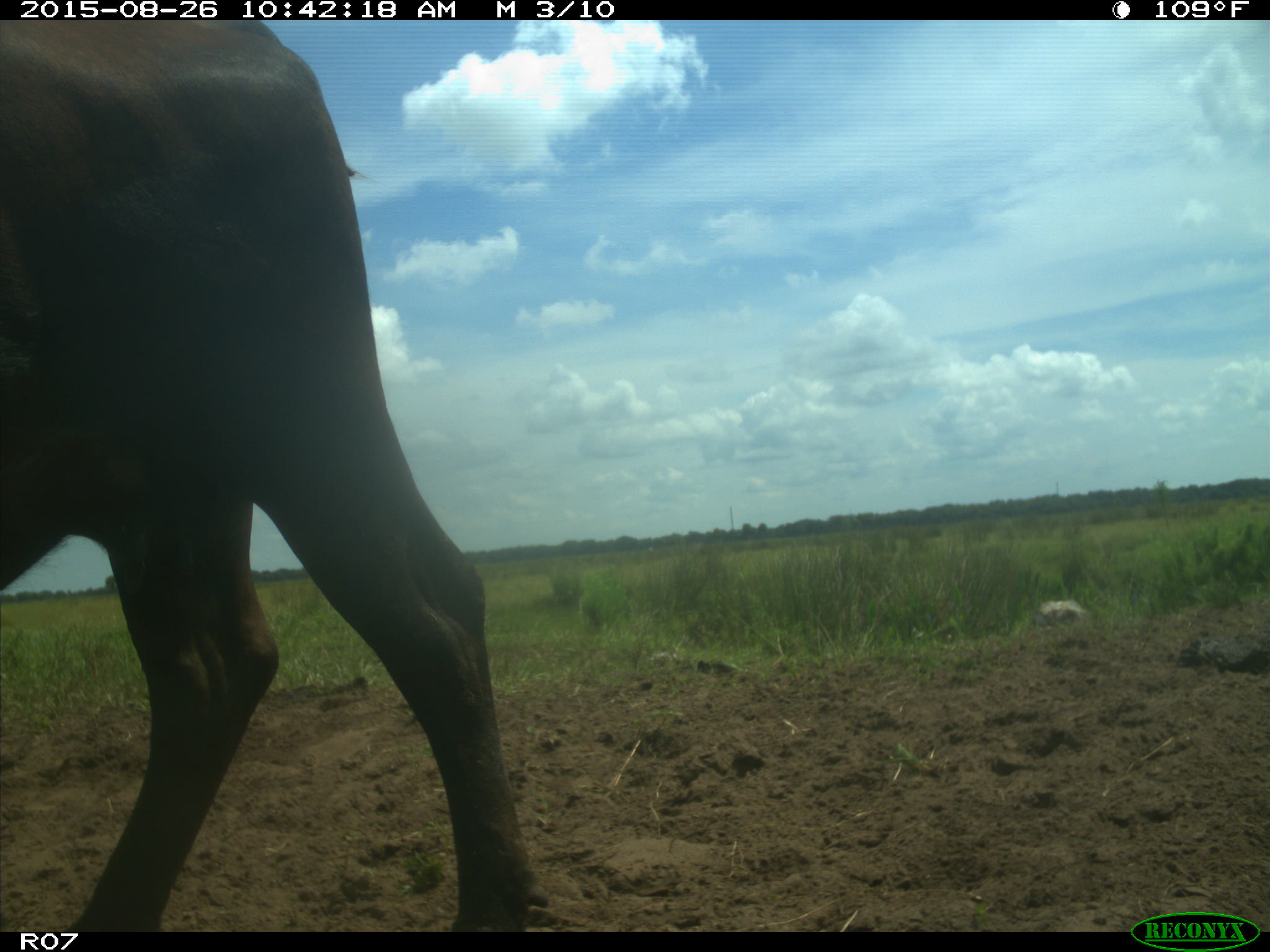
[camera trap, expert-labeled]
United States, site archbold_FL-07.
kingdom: Animalia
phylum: Chordata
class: Mammalia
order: Artiodactyla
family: Bovidae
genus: Bos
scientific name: Bos taurus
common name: domestic cow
Bos taurus (domestic cow).